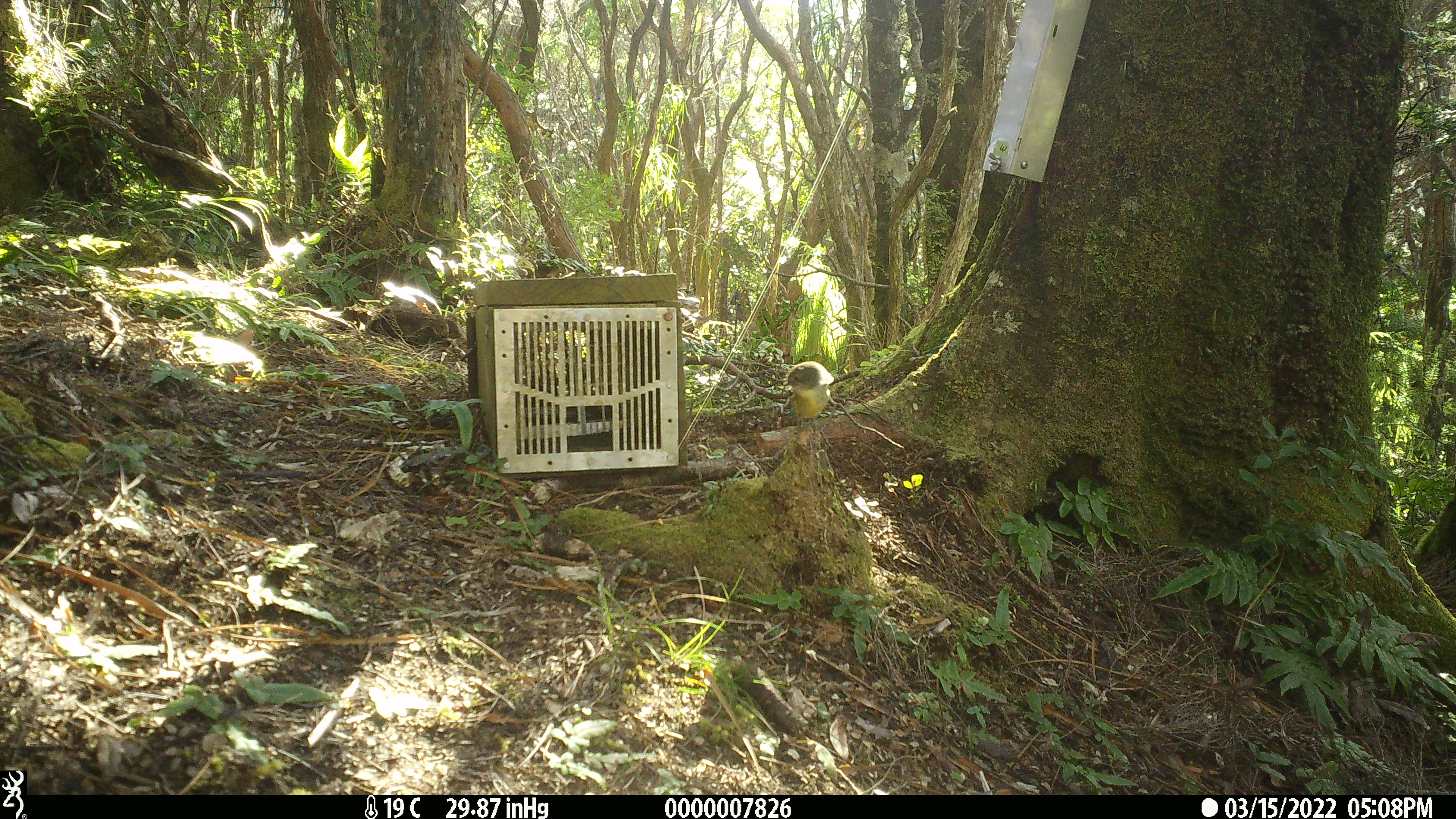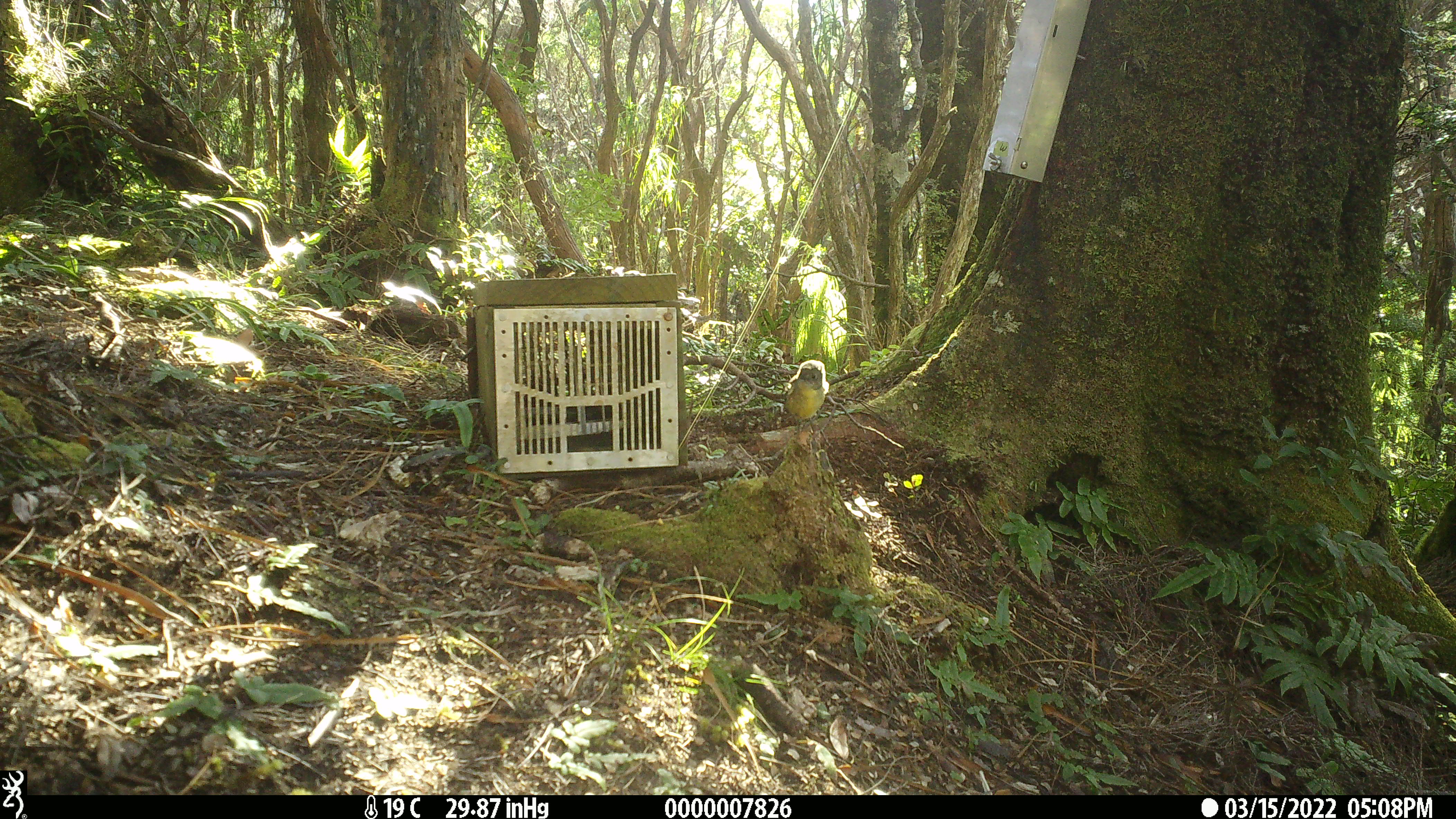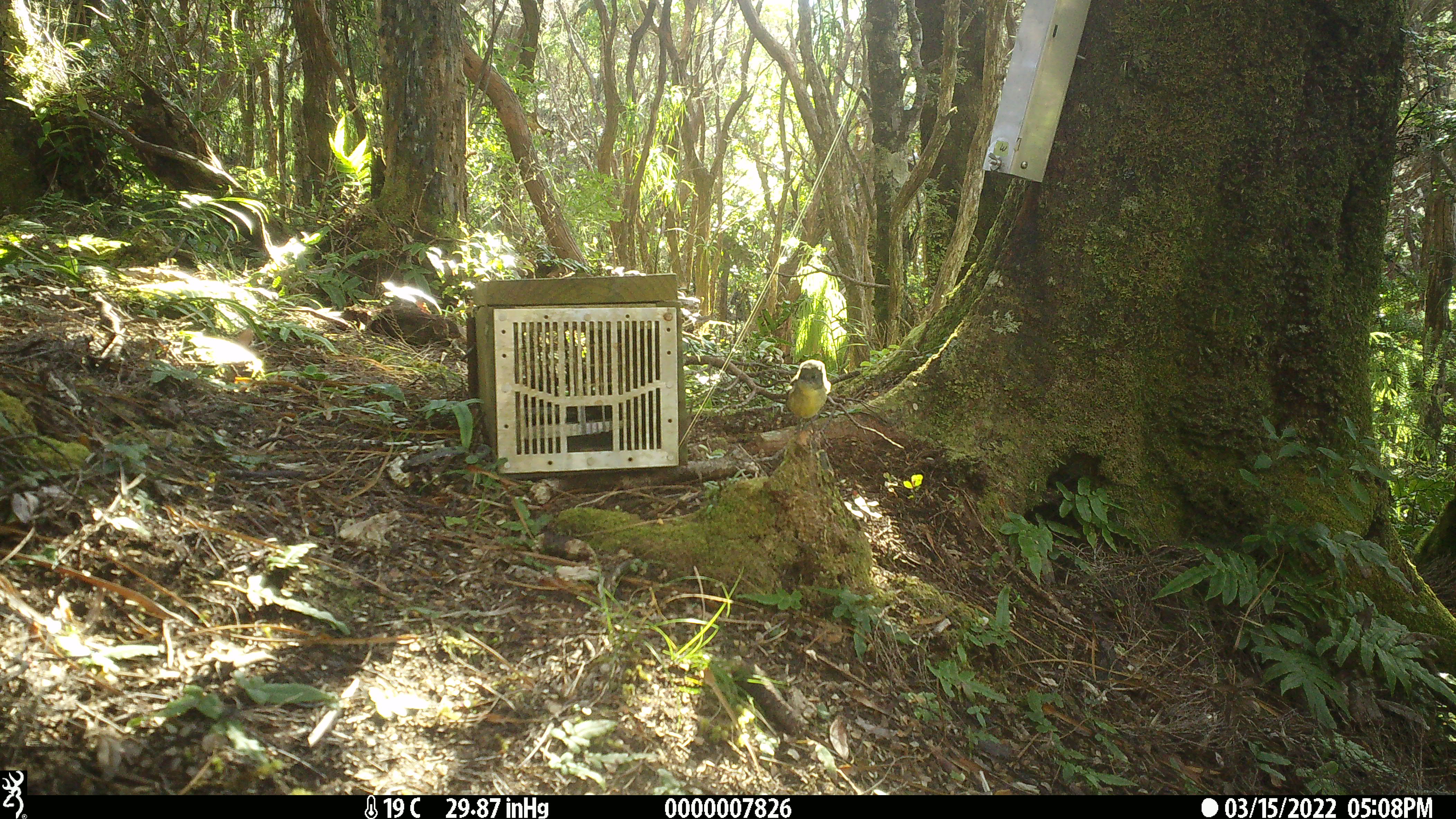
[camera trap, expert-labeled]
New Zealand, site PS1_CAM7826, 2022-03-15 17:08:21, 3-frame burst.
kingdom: Animalia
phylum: Chordata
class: Aves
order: Passeriformes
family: Petroicidae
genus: Petroica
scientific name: Petroica macrocephala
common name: tomtit